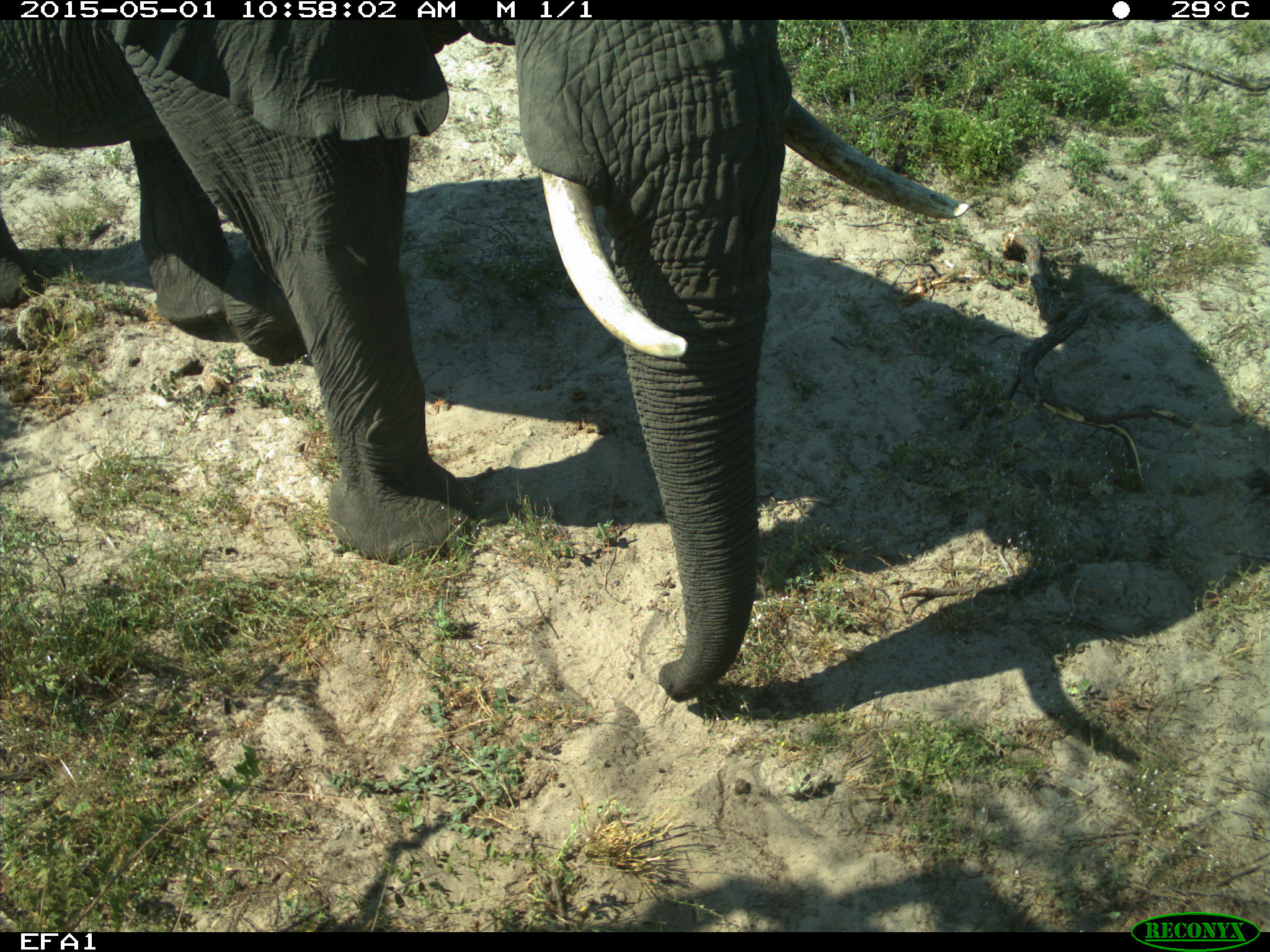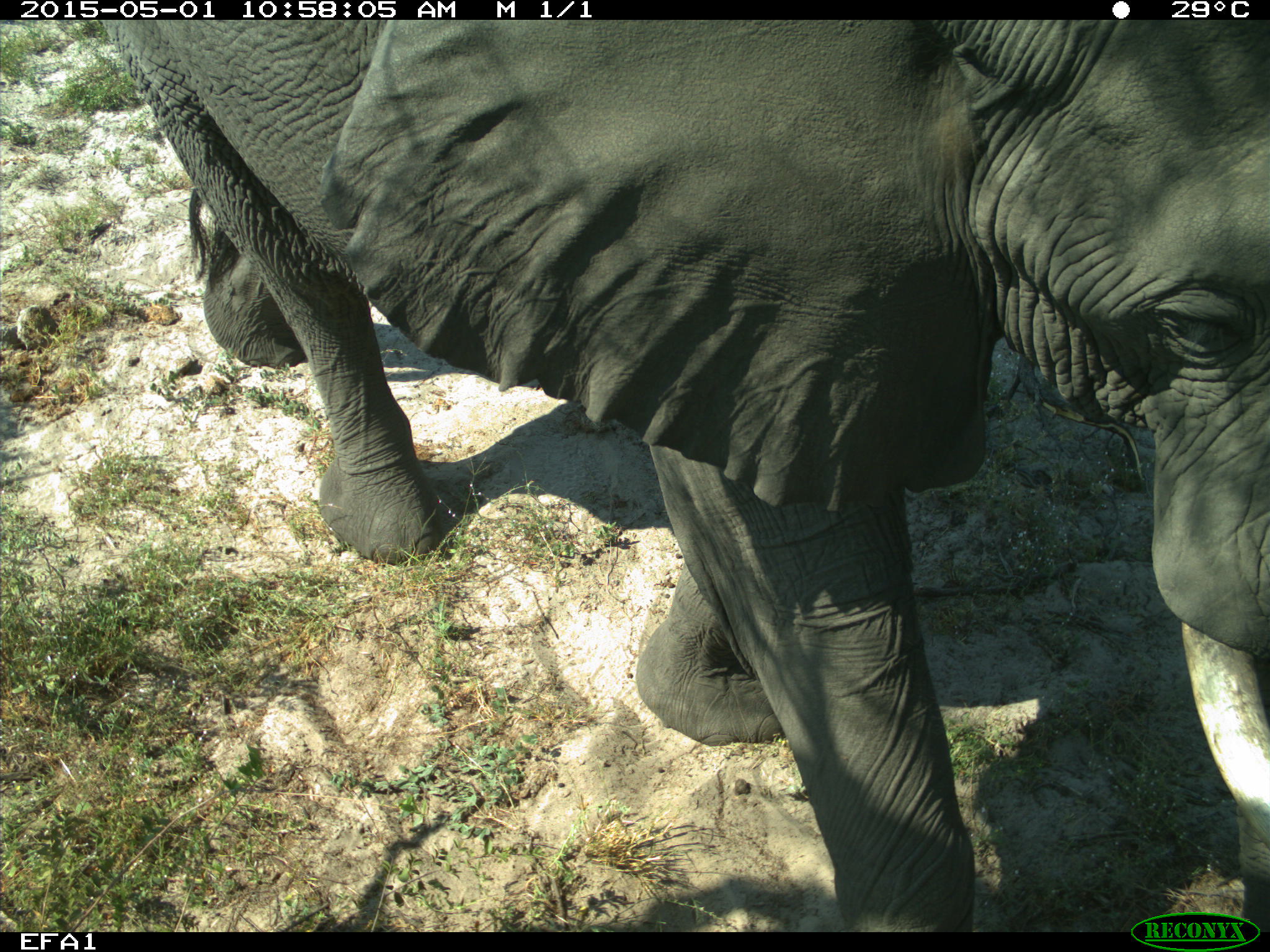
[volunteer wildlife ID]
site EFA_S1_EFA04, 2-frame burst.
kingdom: Animalia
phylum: Chordata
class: Mammalia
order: Proboscidea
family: Elephantidae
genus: Loxodonta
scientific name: Loxodonta africana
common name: african bush elephant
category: elephant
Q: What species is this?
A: Elephant (african bush elephant) (Loxodonta africana).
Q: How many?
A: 1.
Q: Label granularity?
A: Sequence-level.